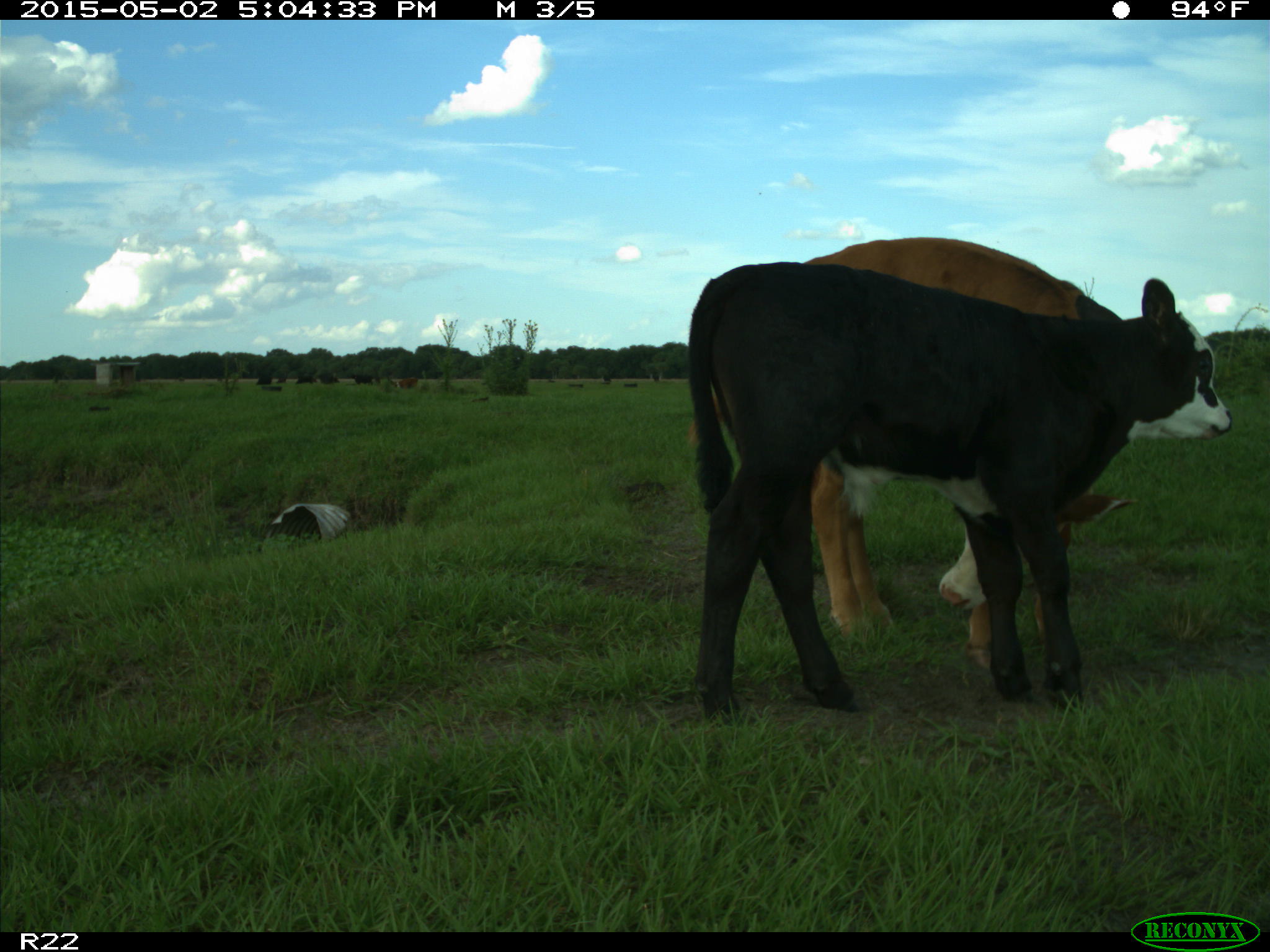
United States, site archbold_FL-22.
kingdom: Animalia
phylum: Chordata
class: Mammalia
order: Artiodactyla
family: Bovidae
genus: Bos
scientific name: Bos taurus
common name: domestic cow